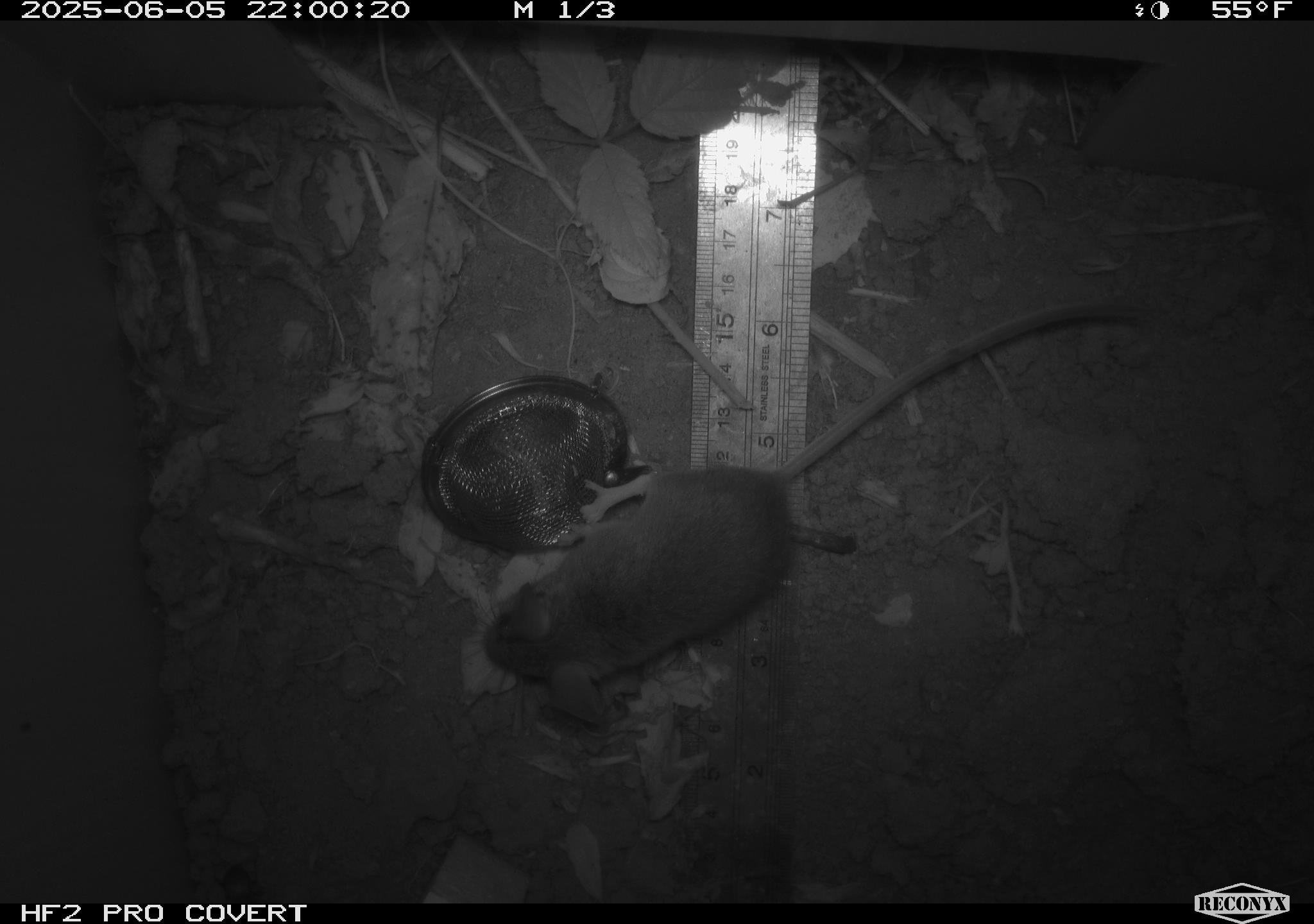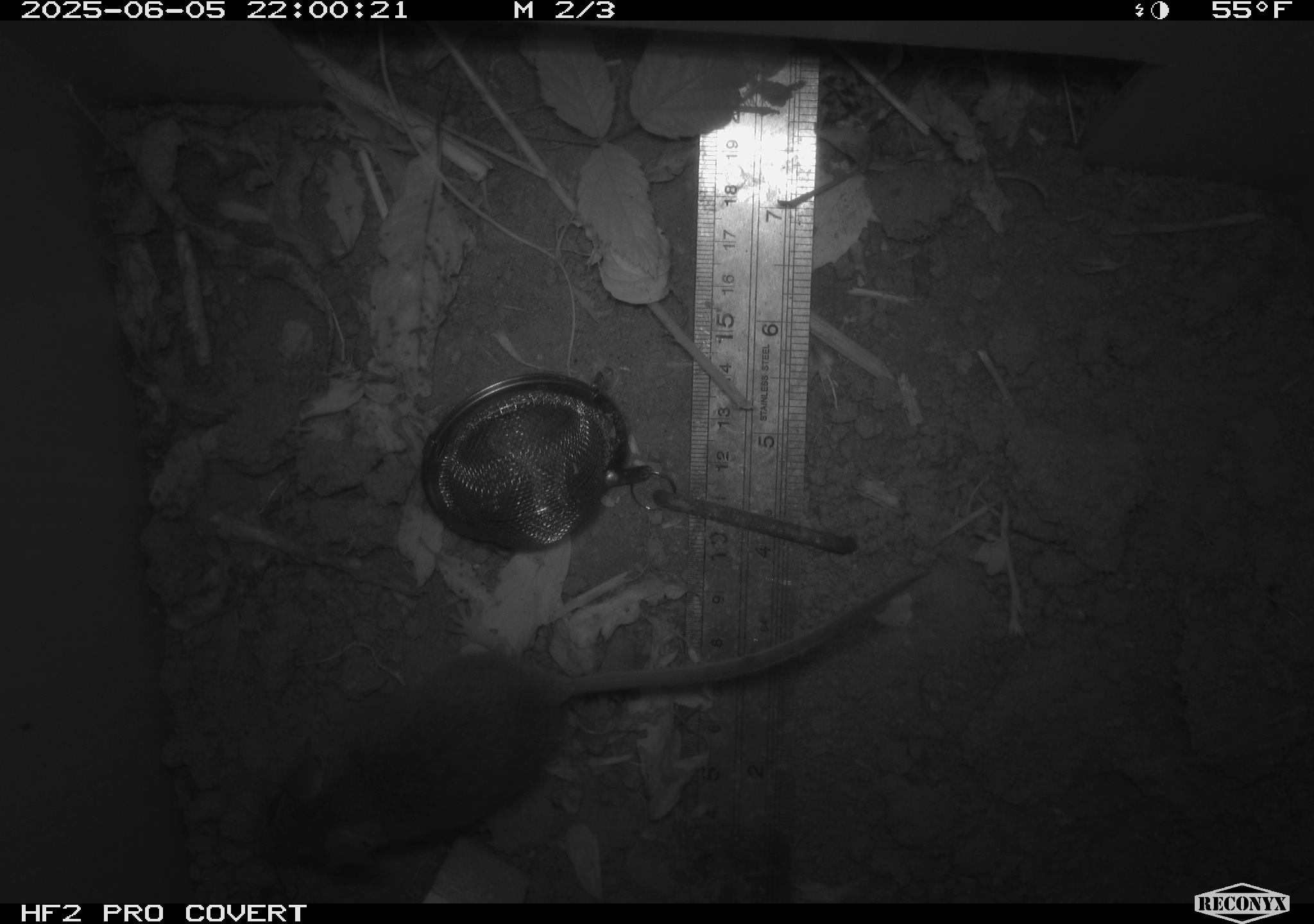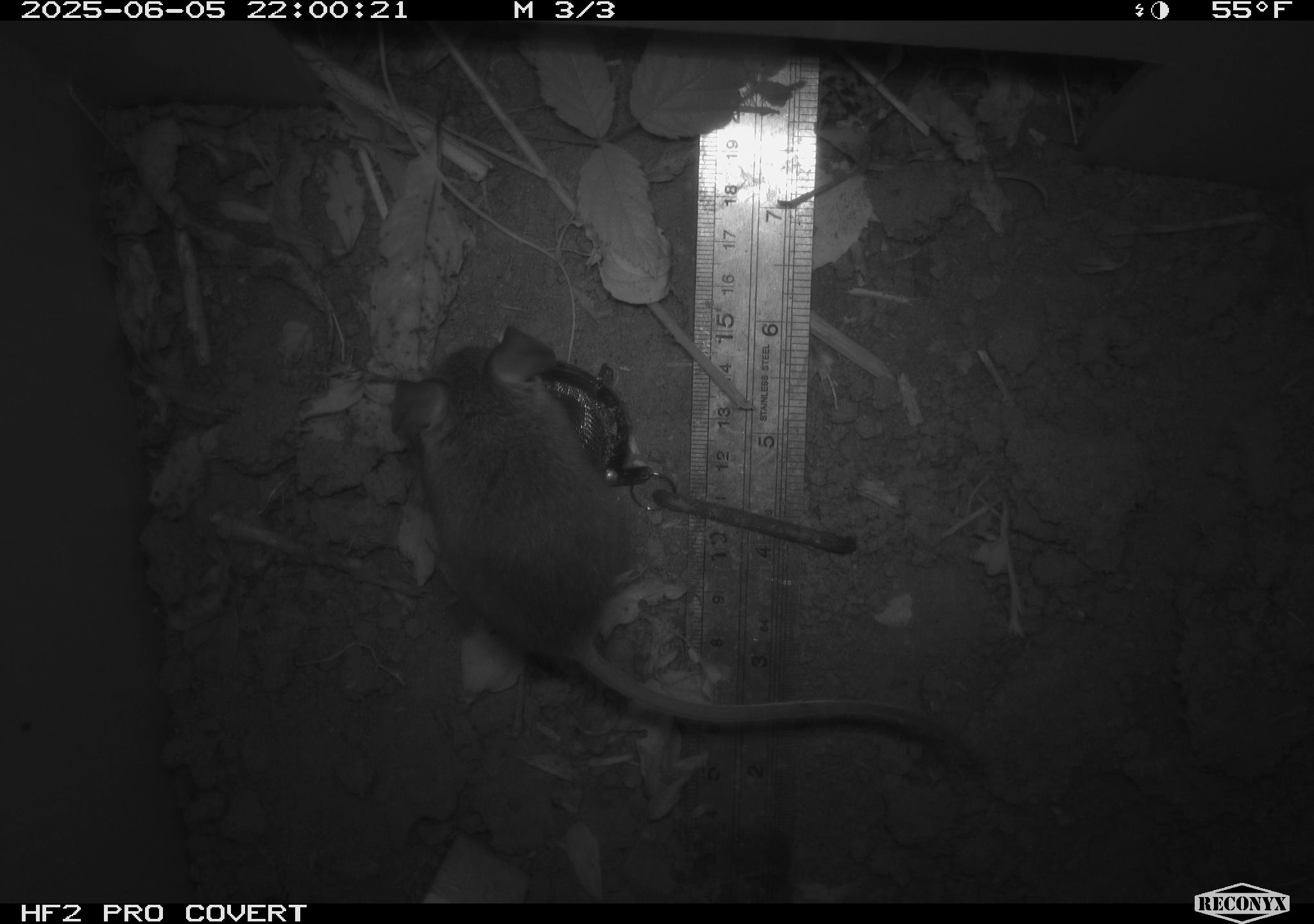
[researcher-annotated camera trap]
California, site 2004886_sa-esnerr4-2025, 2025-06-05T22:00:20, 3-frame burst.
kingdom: Animalia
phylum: Chordata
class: Mammalia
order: Rodentia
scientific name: Rodentia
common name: rodent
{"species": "rodent (Rodentia)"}